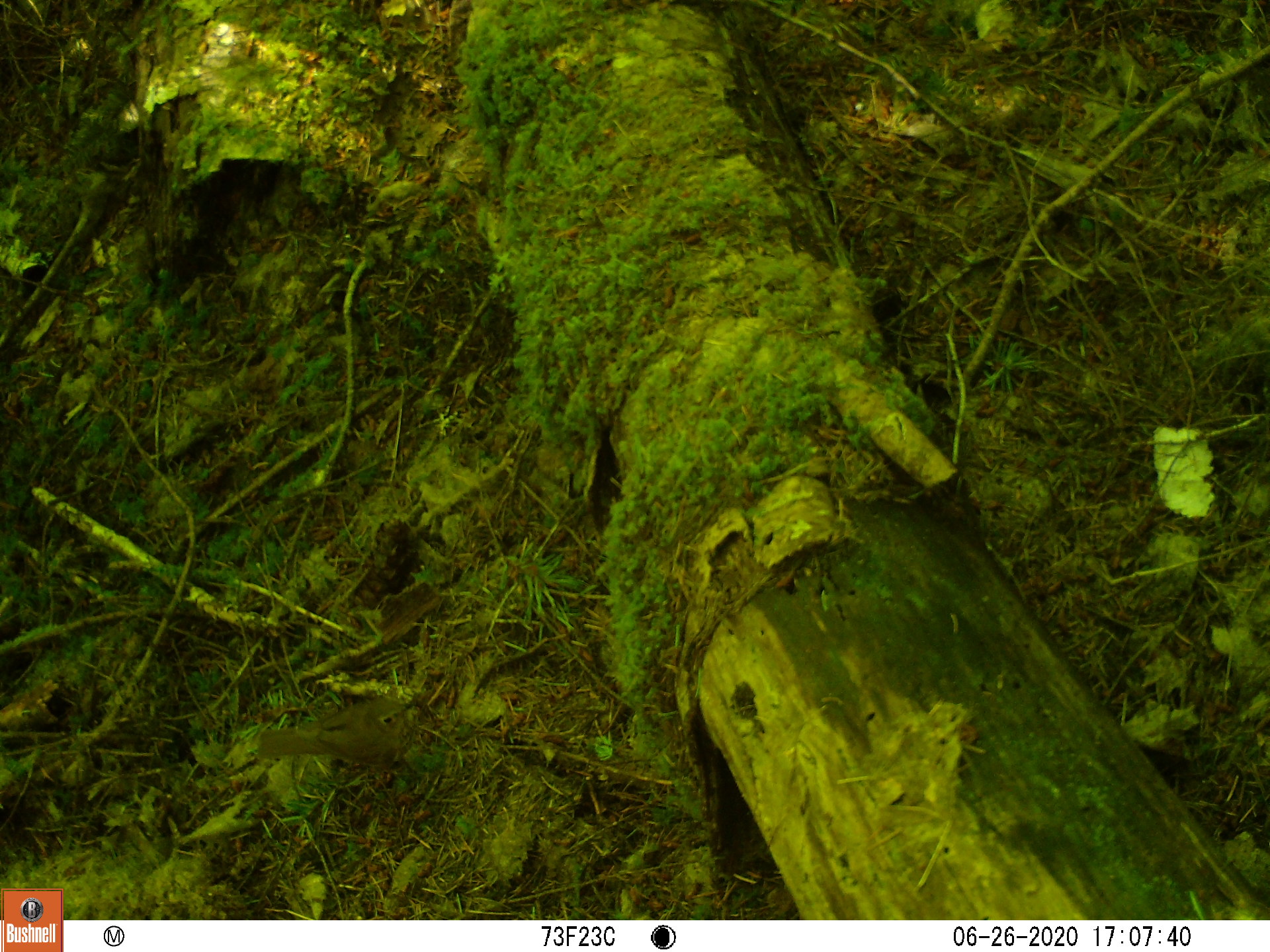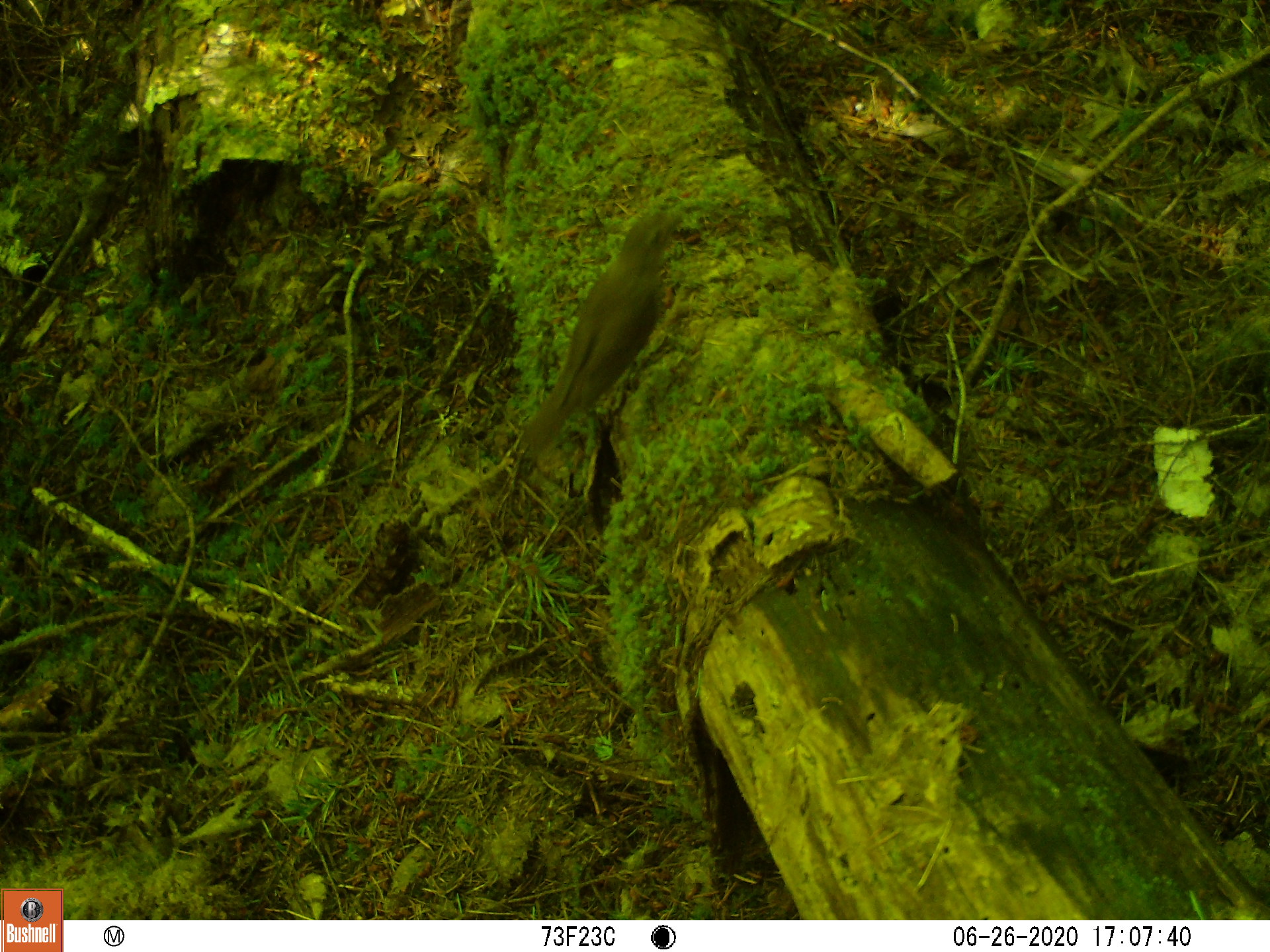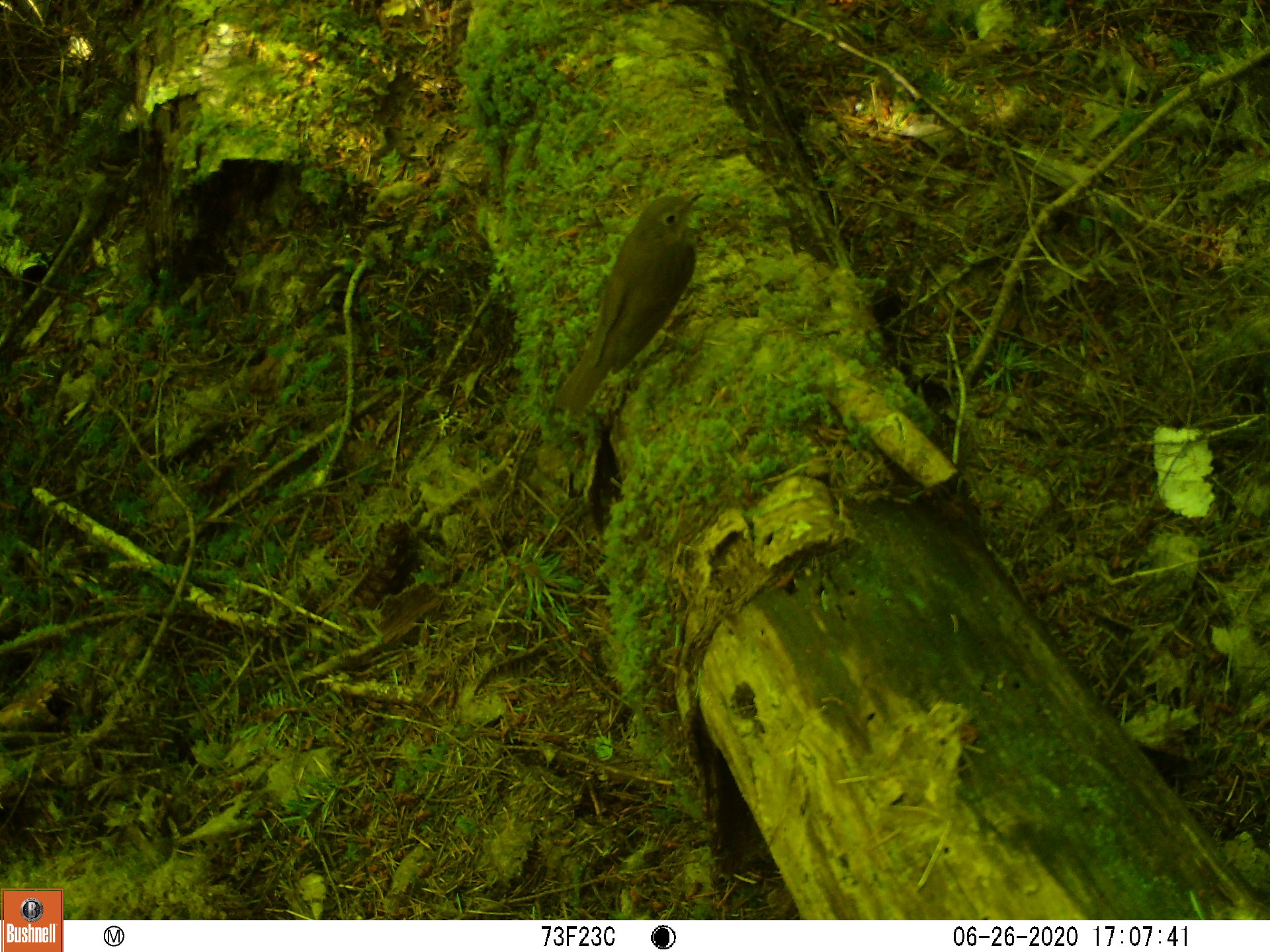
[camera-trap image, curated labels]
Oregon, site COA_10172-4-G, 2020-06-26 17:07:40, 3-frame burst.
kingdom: Animalia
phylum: Chordata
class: Aves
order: Passeriformes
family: Turdidae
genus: Catharus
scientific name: Catharus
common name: brown thrushes and nightingale-thrushes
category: catharus species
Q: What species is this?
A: Catharus species (brown thrushes and nightingale-thrushes) (Catharus).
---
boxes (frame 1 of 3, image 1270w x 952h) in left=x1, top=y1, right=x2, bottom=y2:
catharus species: left=239, top=684, right=447, bottom=805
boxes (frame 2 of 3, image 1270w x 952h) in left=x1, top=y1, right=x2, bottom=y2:
catharus species: left=498, top=194, right=706, bottom=492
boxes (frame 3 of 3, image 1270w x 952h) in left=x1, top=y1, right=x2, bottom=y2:
catharus species: left=534, top=169, right=726, bottom=432